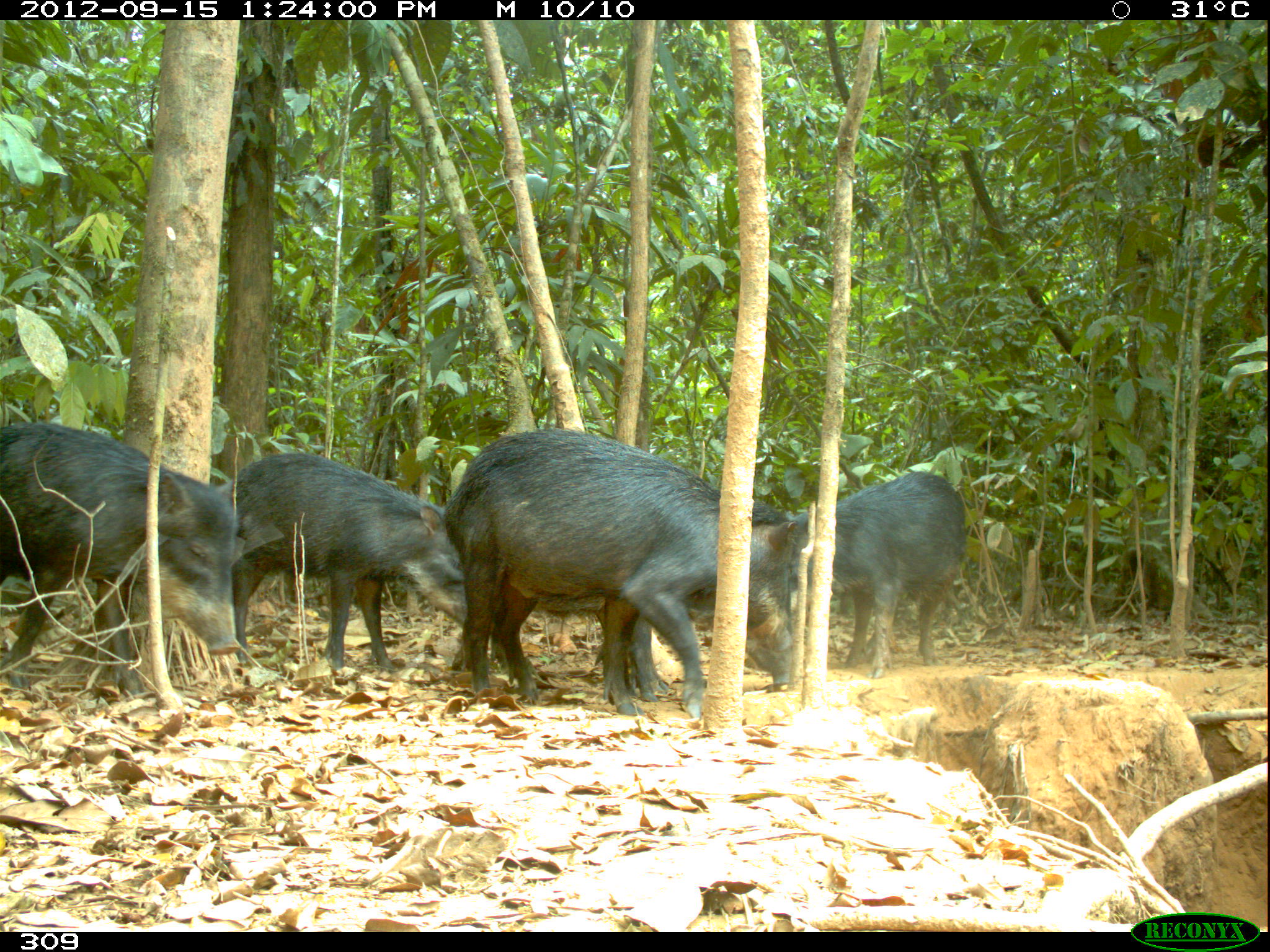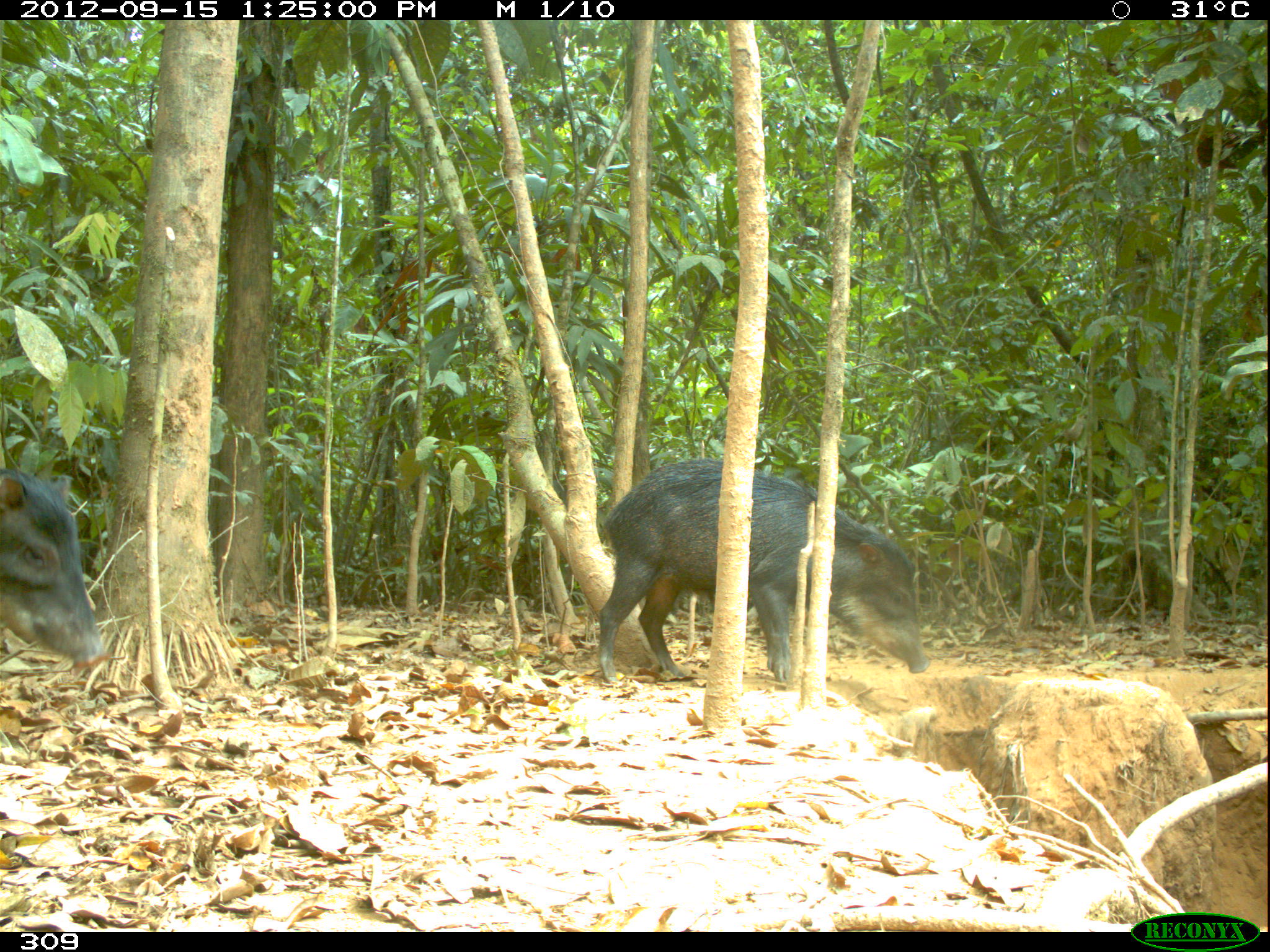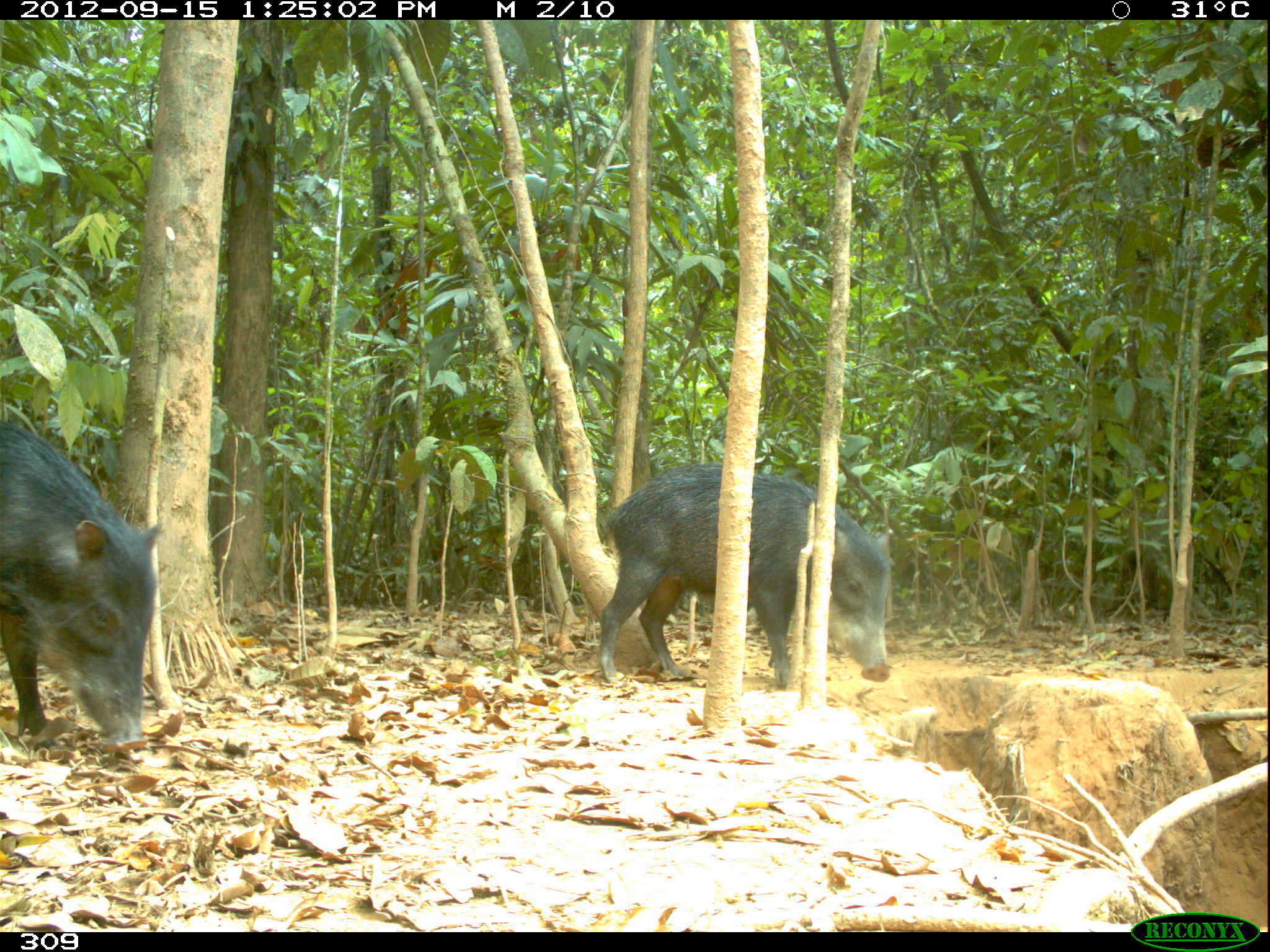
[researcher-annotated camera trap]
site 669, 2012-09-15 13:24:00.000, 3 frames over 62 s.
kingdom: Animalia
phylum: Chordata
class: Mammalia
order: Artiodactyla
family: Tayassuidae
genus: Tayassu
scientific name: Tayassu pecari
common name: white-lipped peccary